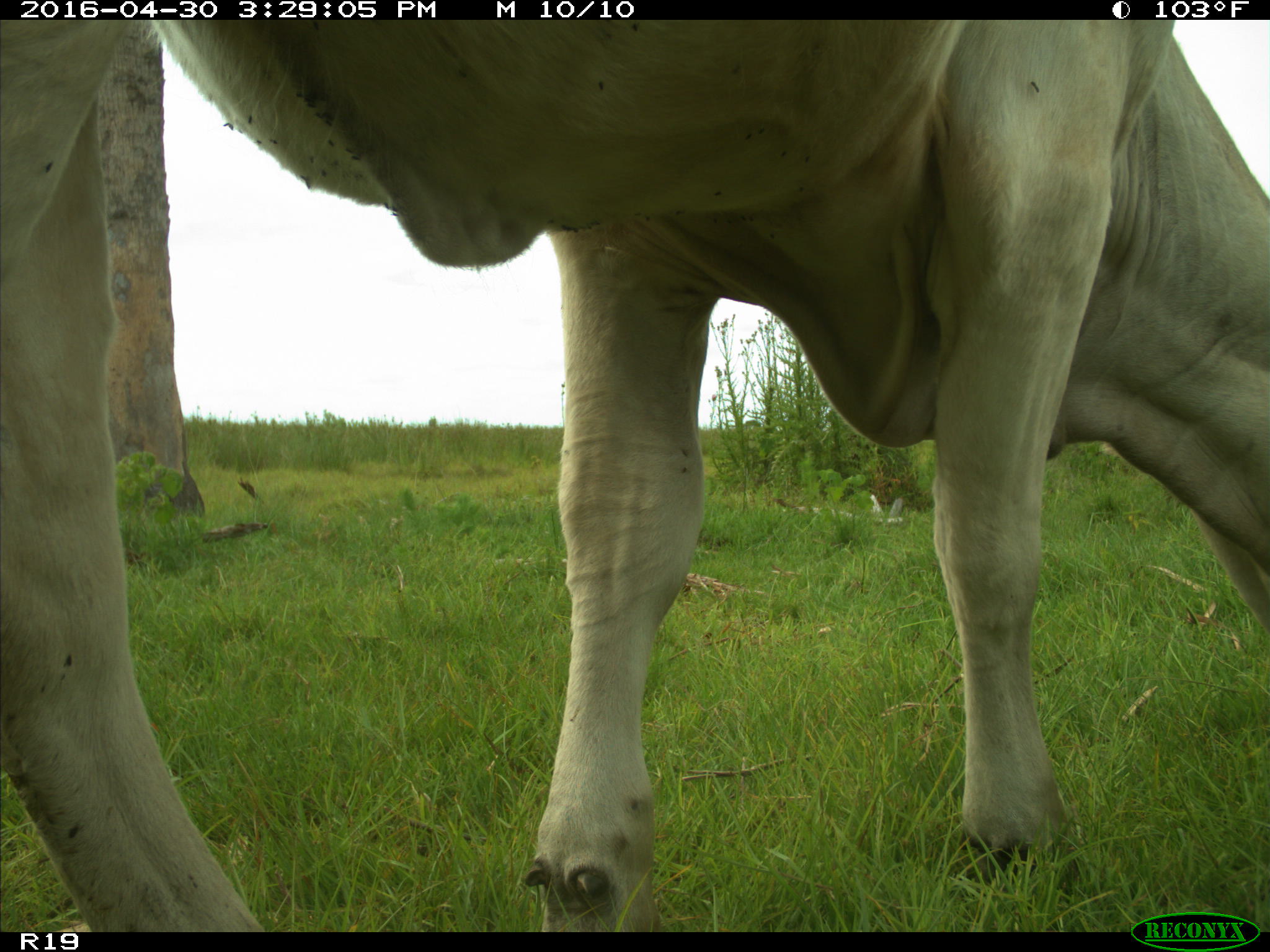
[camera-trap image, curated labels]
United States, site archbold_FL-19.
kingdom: Animalia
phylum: Chordata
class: Mammalia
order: Artiodactyla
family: Bovidae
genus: Bos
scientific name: Bos taurus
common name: domestic cow